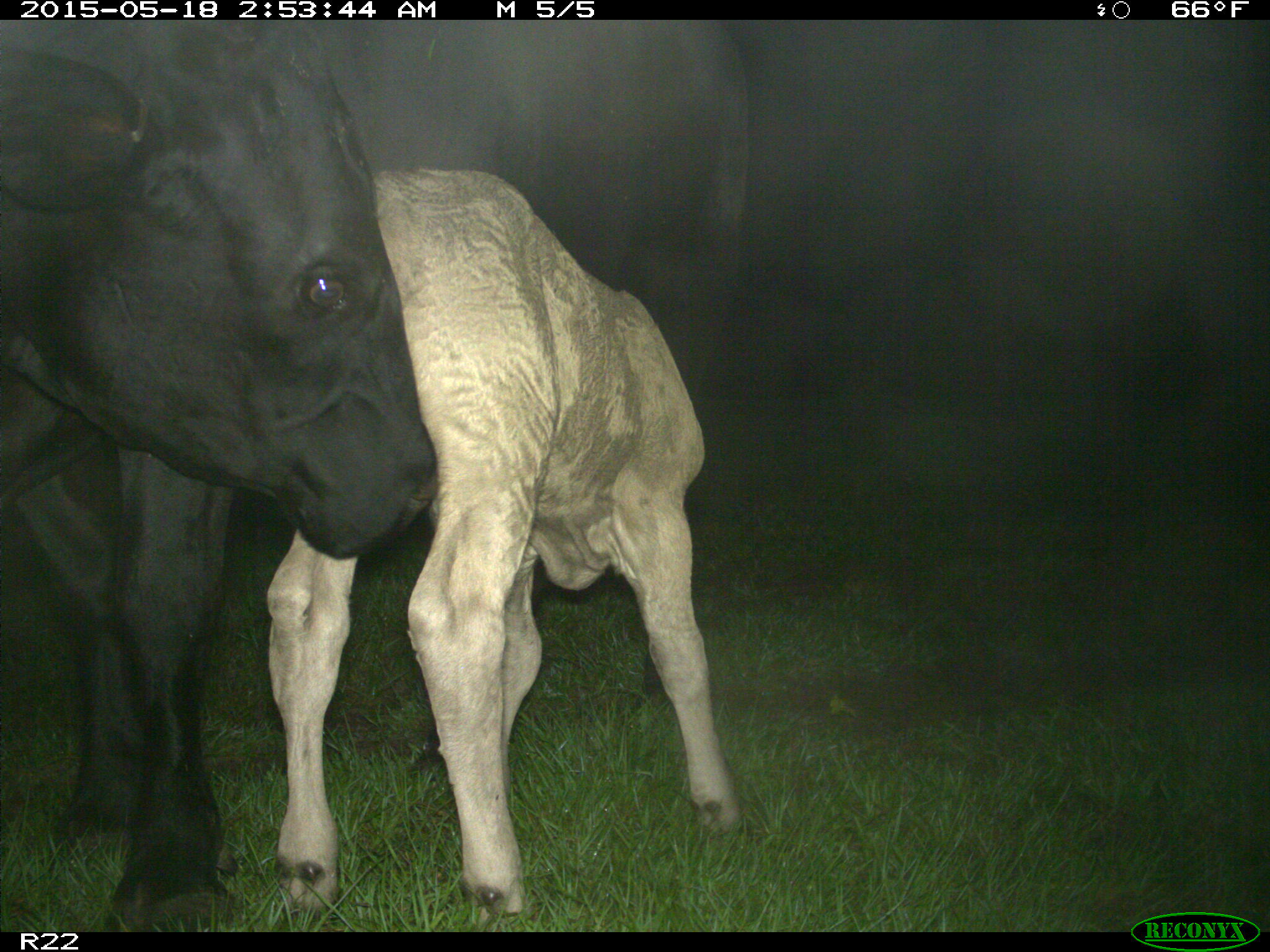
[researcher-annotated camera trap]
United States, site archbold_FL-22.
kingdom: Animalia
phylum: Chordata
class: Mammalia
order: Artiodactyla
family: Bovidae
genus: Bos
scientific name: Bos taurus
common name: domestic cow